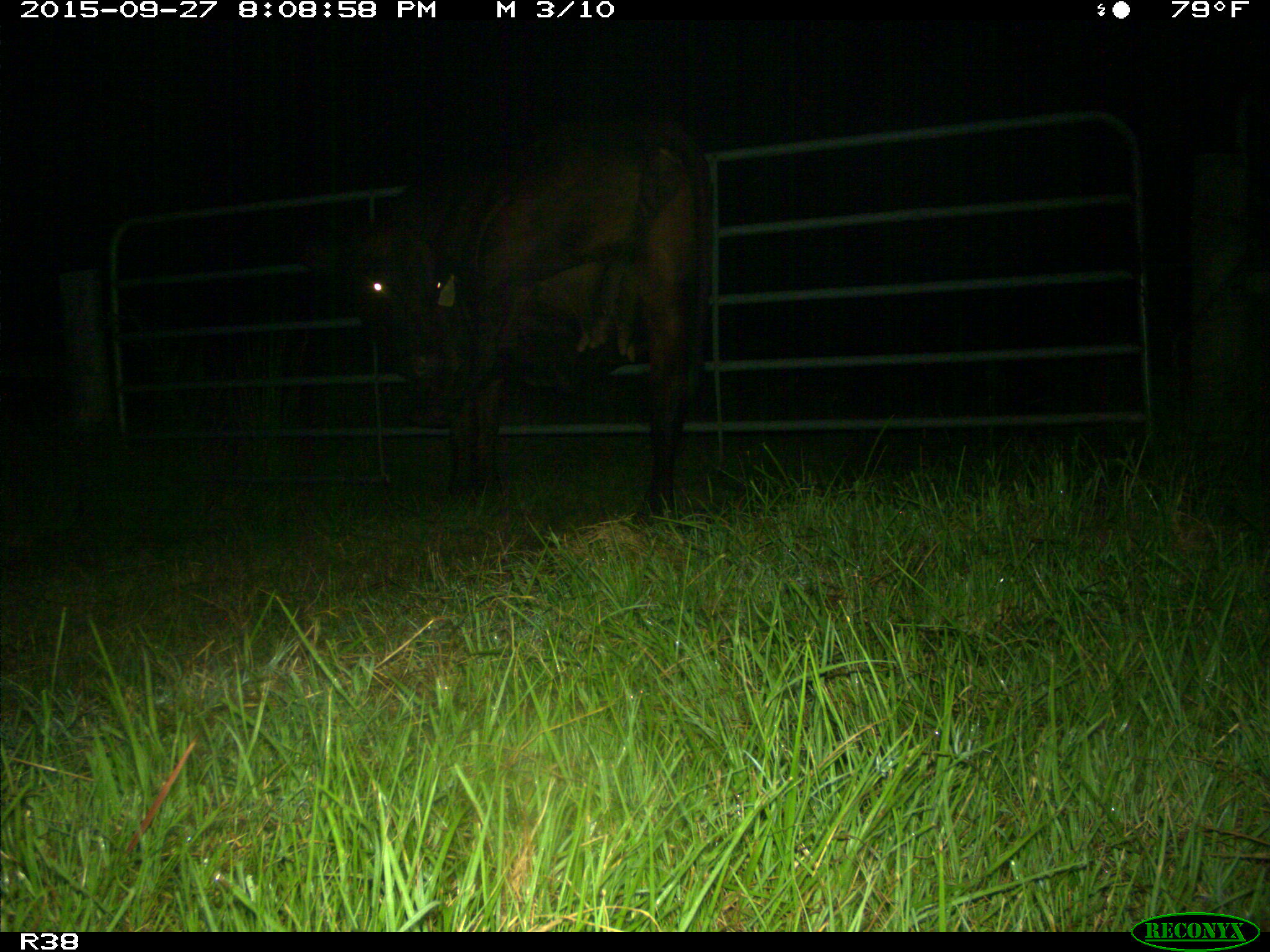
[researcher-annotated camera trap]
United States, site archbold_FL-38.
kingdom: Animalia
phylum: Chordata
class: Mammalia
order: Artiodactyla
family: Bovidae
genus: Bos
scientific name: Bos taurus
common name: domestic cow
Bos taurus (domestic cow).